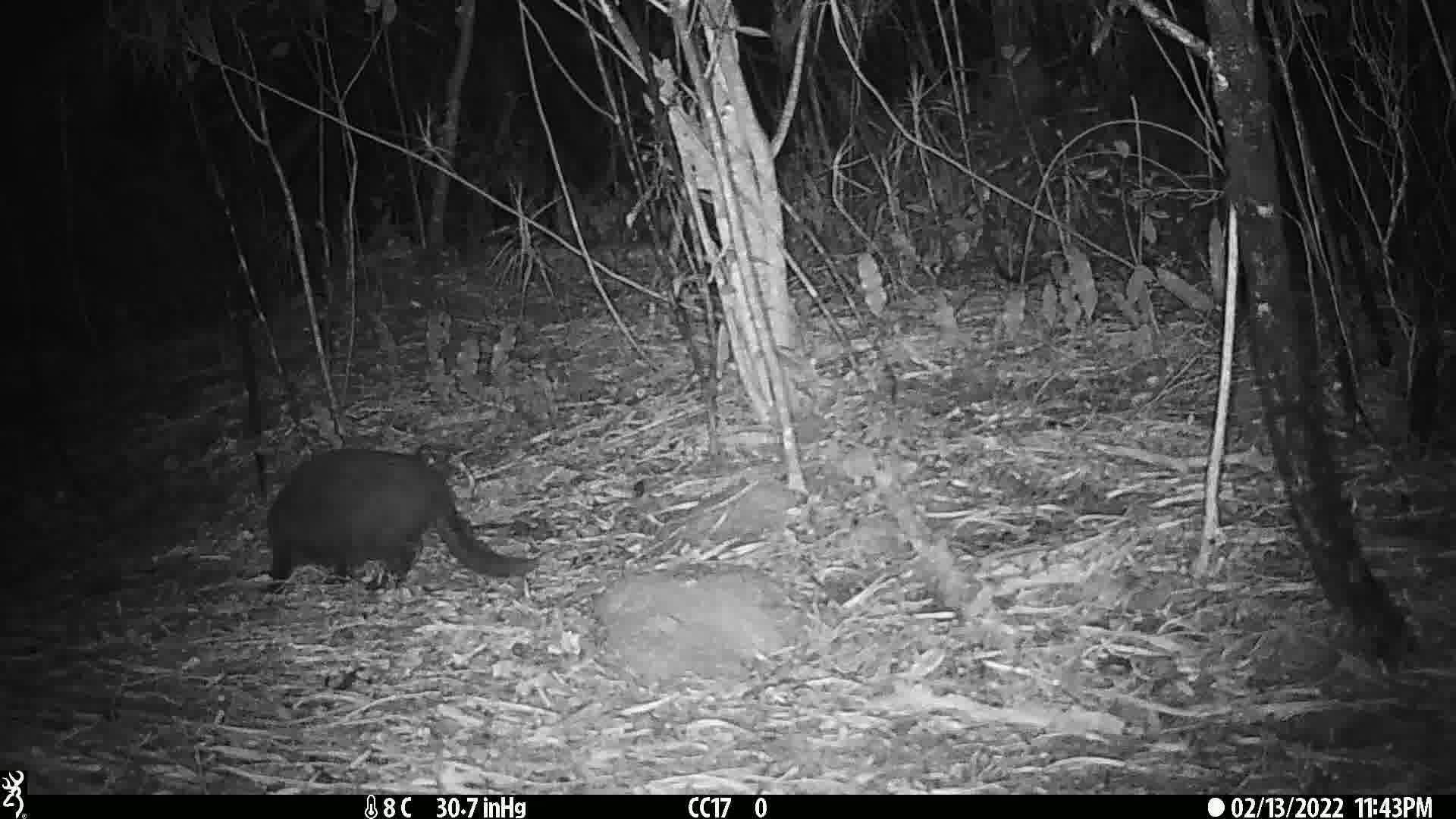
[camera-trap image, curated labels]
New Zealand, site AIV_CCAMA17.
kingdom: Animalia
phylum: Chordata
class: Mammalia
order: Carnivora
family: Felidae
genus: Felis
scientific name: Felis catus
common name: domestic cat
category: cat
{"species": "cat (domestic cat) (Felis catus)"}